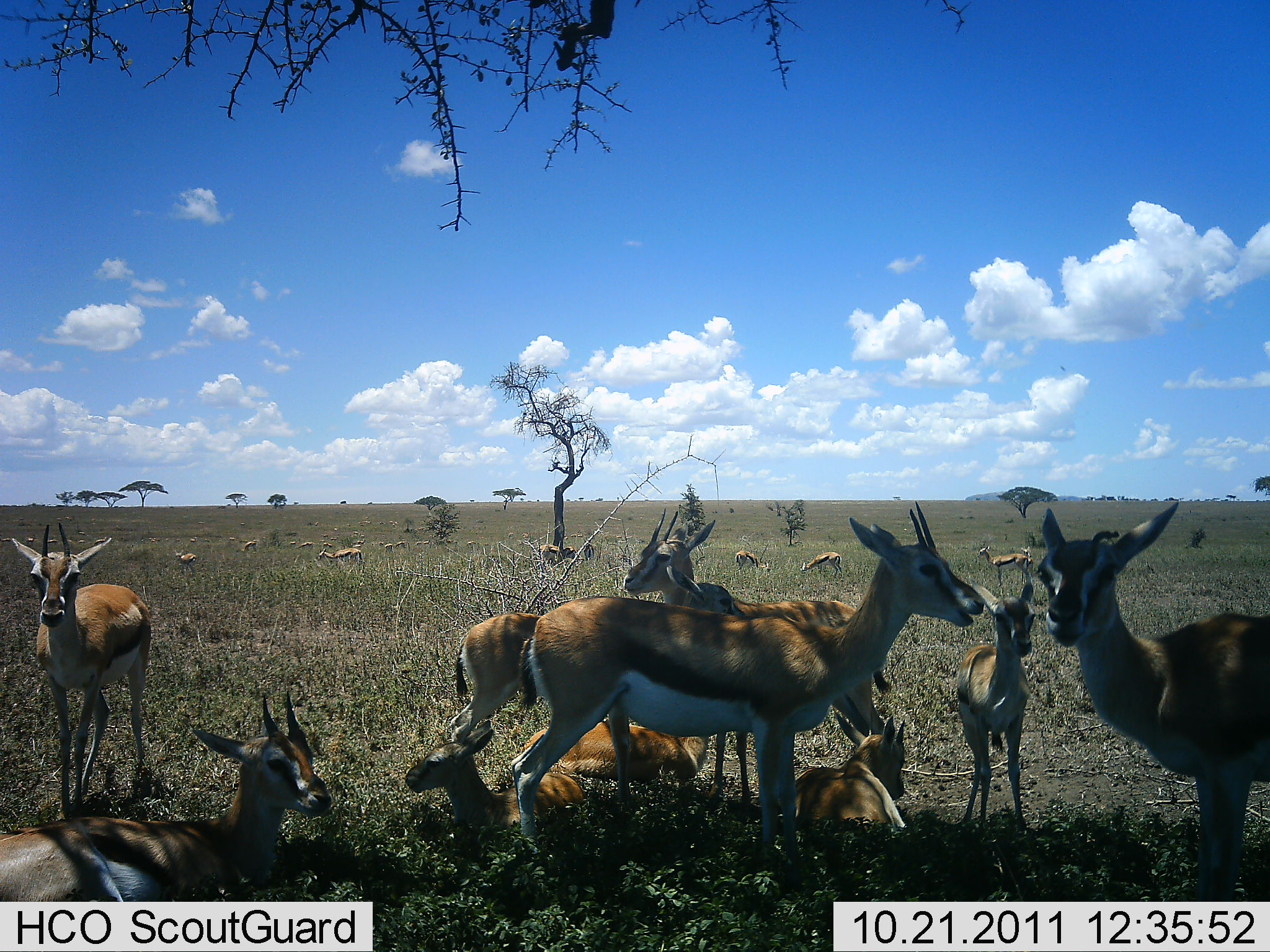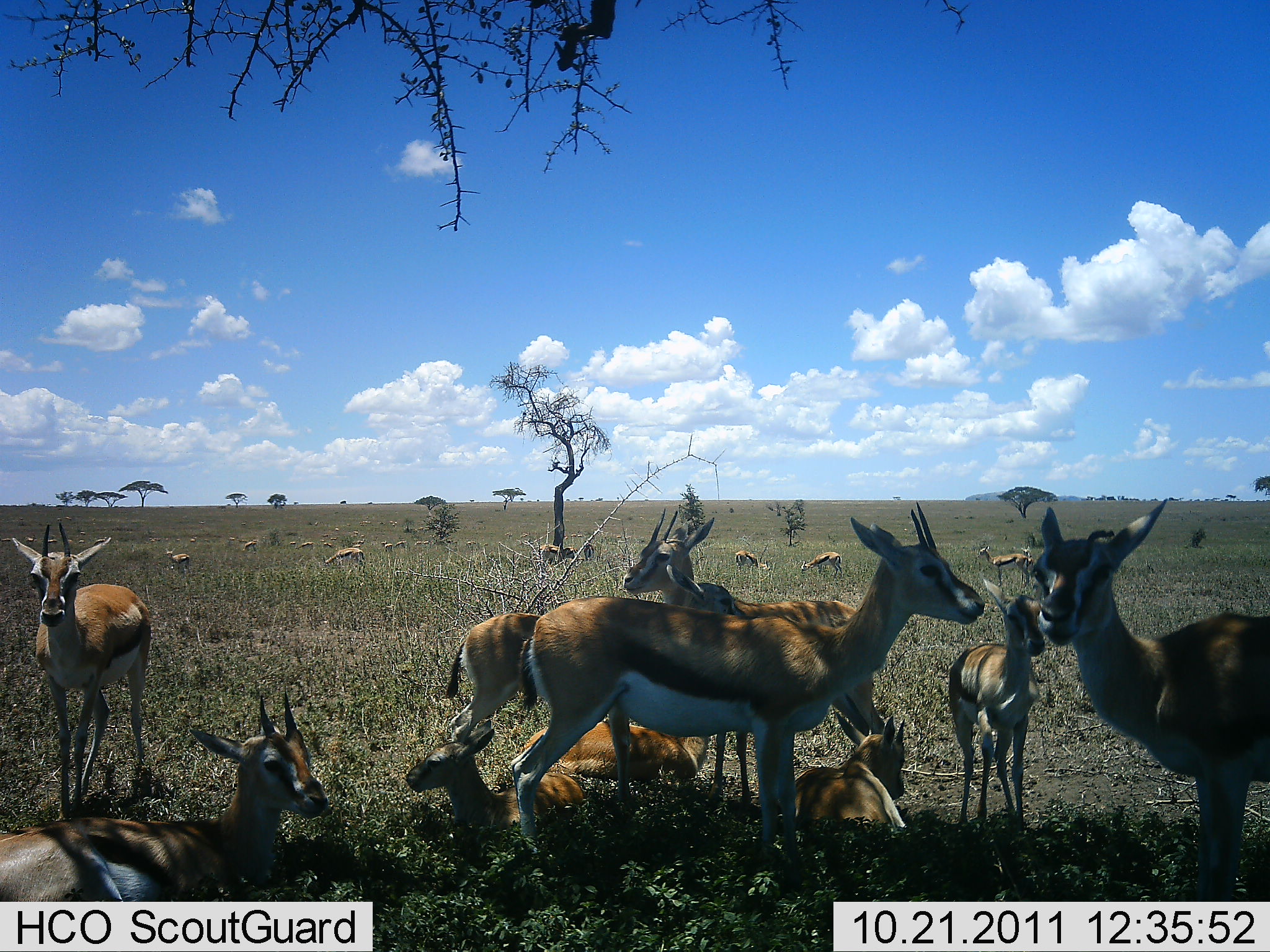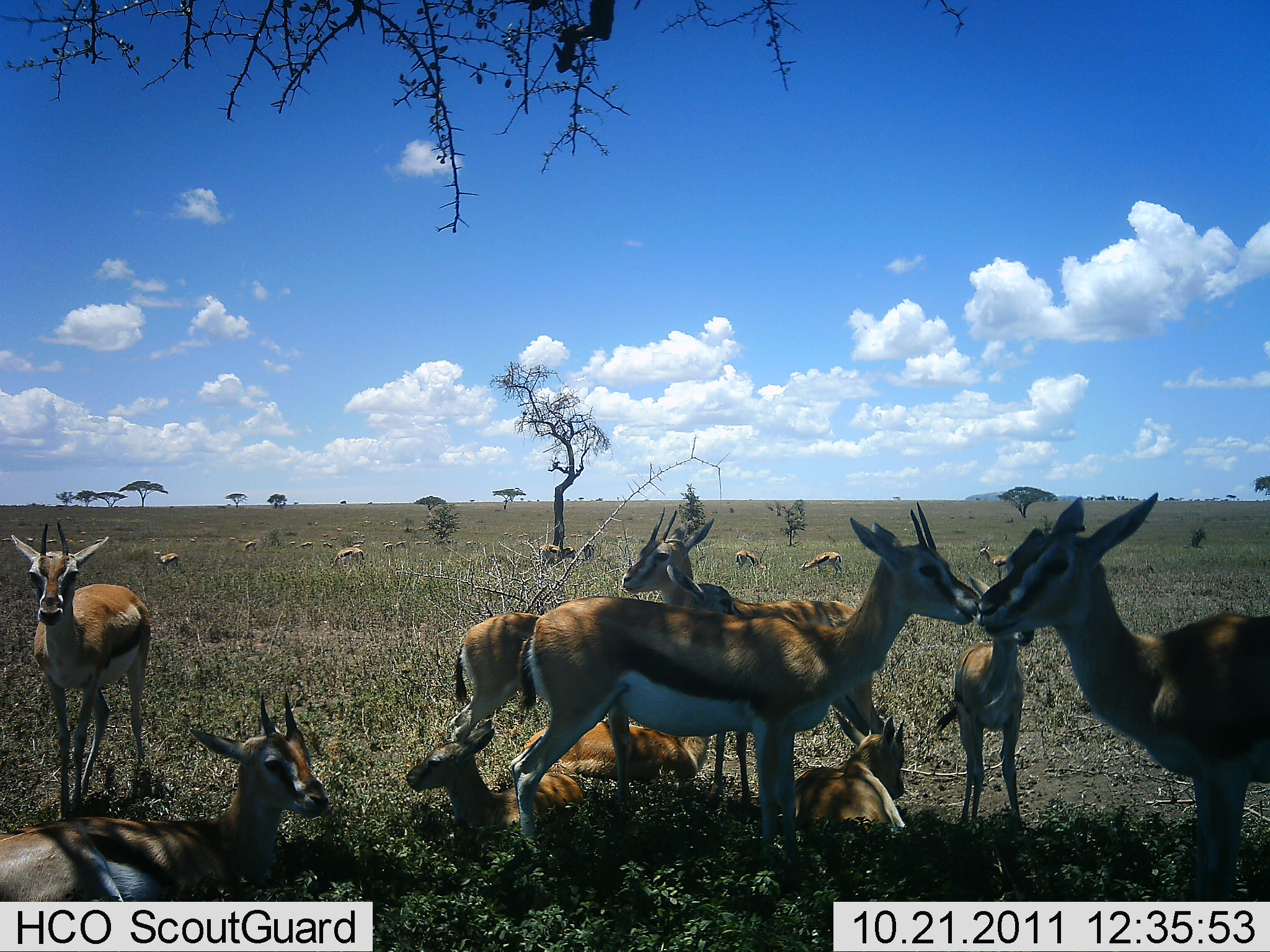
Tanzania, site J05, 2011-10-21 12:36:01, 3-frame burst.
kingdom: Animalia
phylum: Chordata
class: Mammalia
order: Artiodactyla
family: Bovidae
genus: Eudorcas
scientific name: Eudorcas thomsonii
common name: thomson's gazelle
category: gazellethomsons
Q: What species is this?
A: Gazellethomsons (thomson's gazelle) (Eudorcas thomsonii).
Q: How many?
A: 11-50.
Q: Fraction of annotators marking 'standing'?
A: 83%.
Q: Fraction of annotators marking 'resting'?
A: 83%.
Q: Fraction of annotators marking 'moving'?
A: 8%.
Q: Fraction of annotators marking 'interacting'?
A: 25%.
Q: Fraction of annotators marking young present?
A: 58%.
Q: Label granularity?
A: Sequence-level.